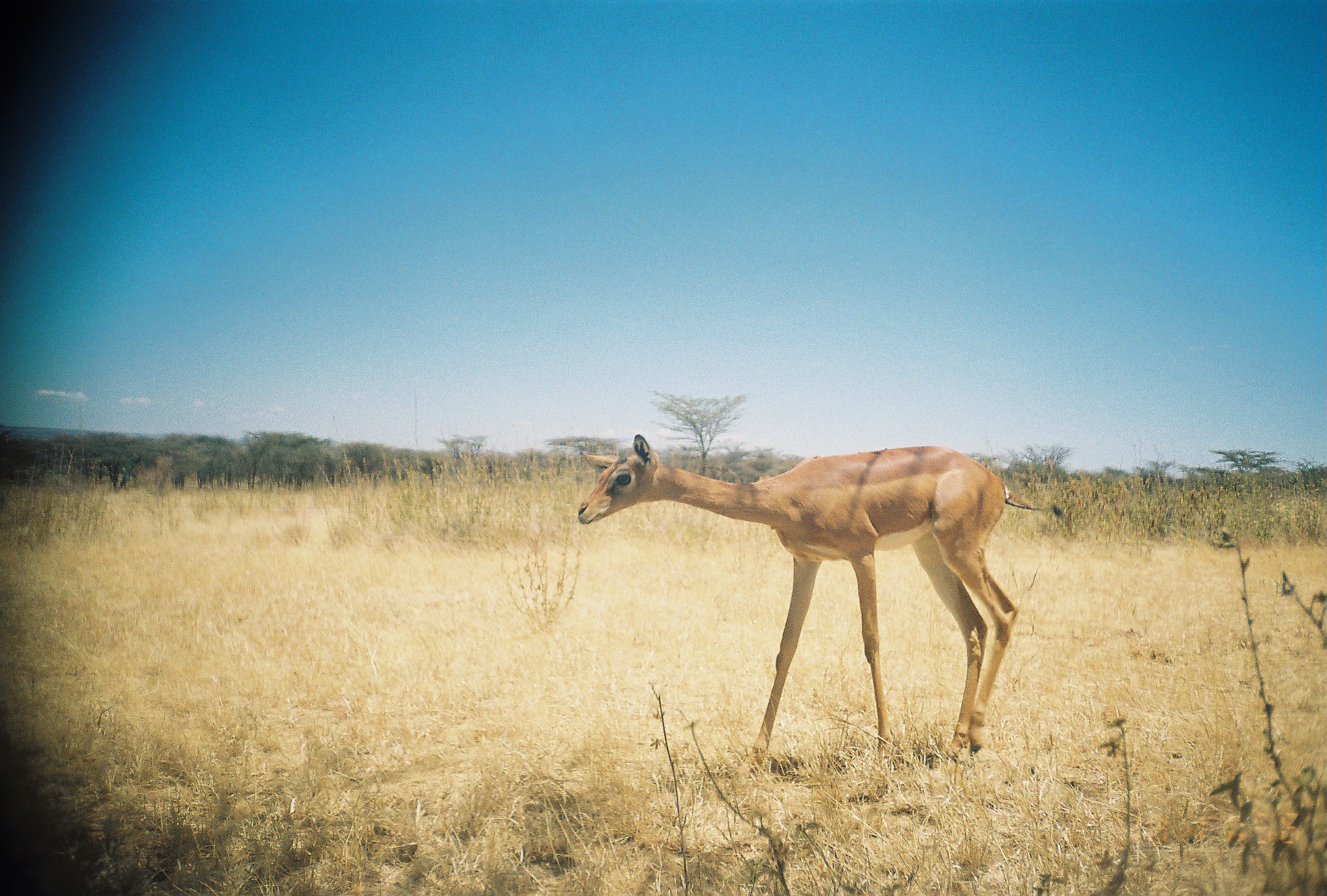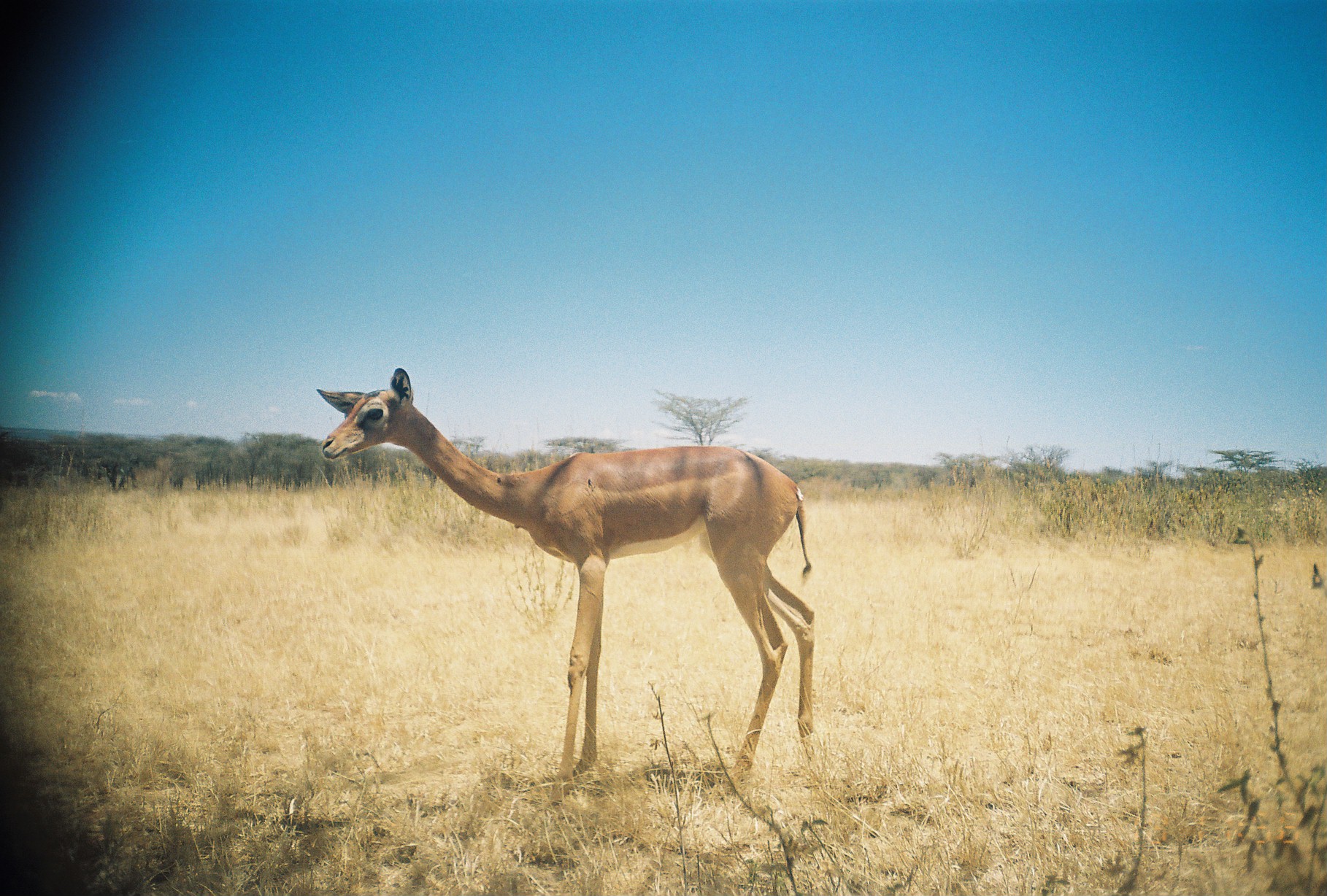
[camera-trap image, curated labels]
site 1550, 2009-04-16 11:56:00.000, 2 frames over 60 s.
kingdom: Animalia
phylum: Chordata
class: Mammalia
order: Artiodactyla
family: Bovidae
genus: Litocranius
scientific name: Litocranius walleri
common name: gerenuk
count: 1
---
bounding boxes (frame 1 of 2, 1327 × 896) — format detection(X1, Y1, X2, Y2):
litocranius walleri: detection(576, 433, 1064, 778)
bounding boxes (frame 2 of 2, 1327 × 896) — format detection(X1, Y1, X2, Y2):
litocranius walleri: detection(314, 365, 817, 800)